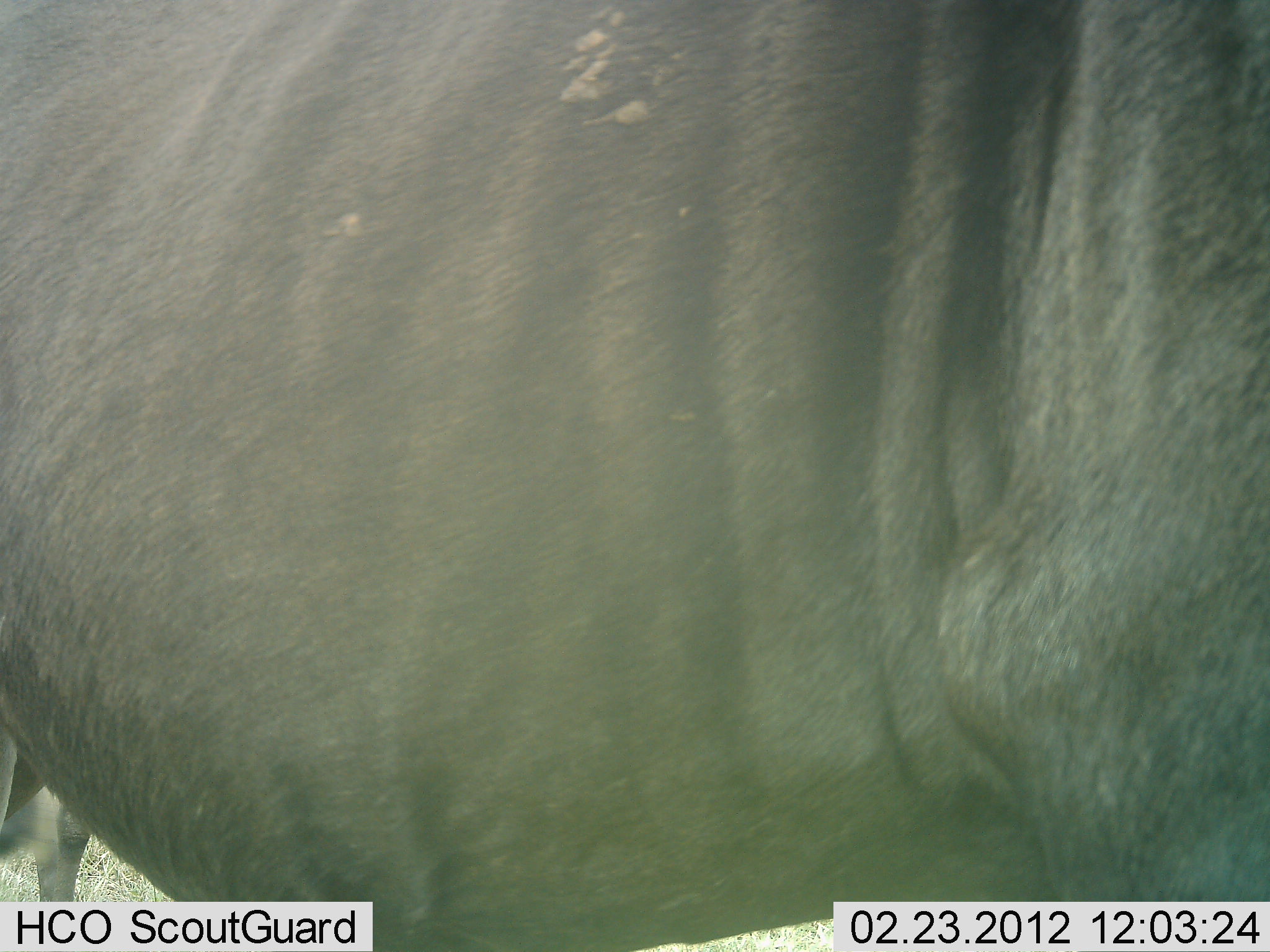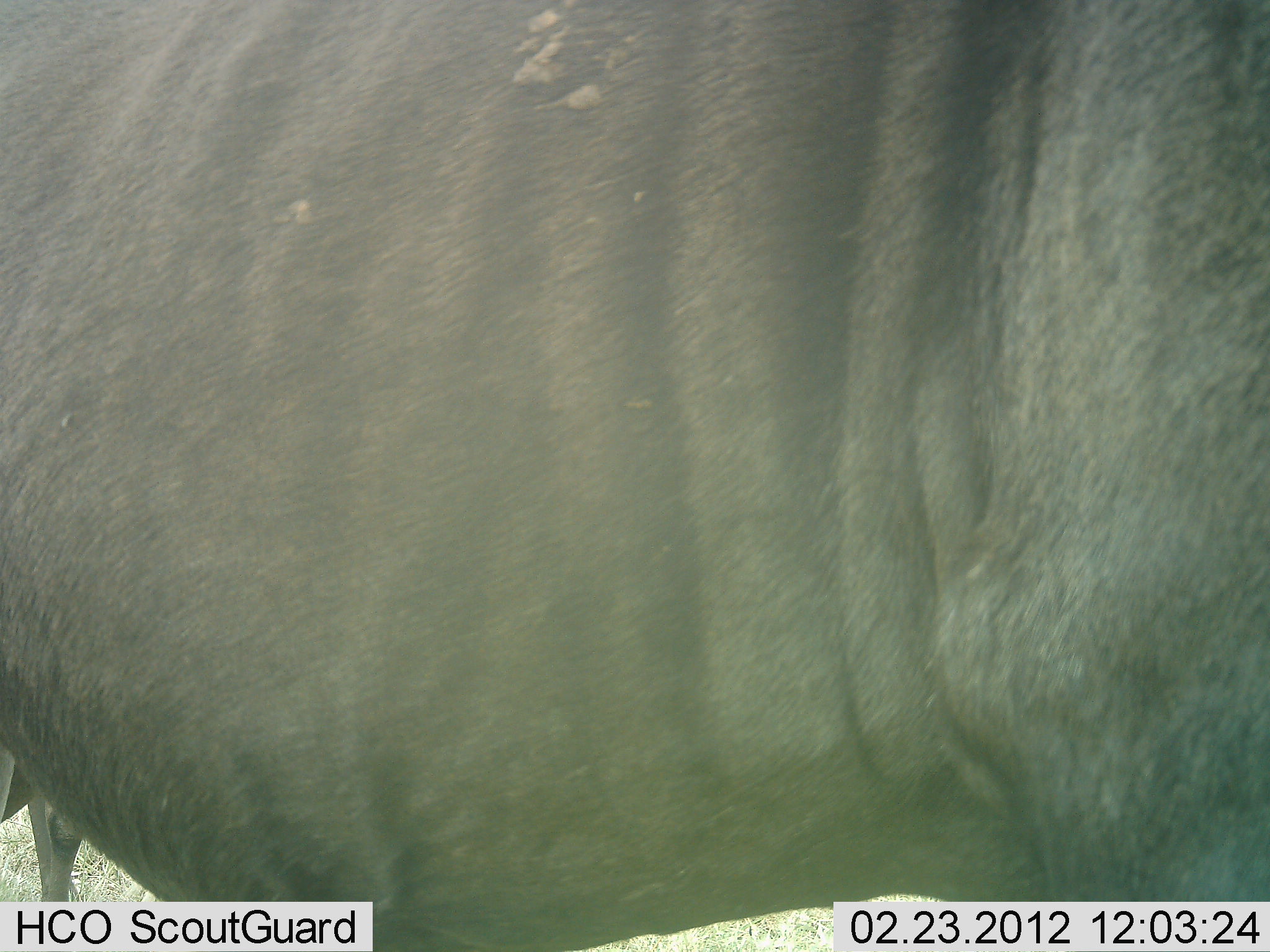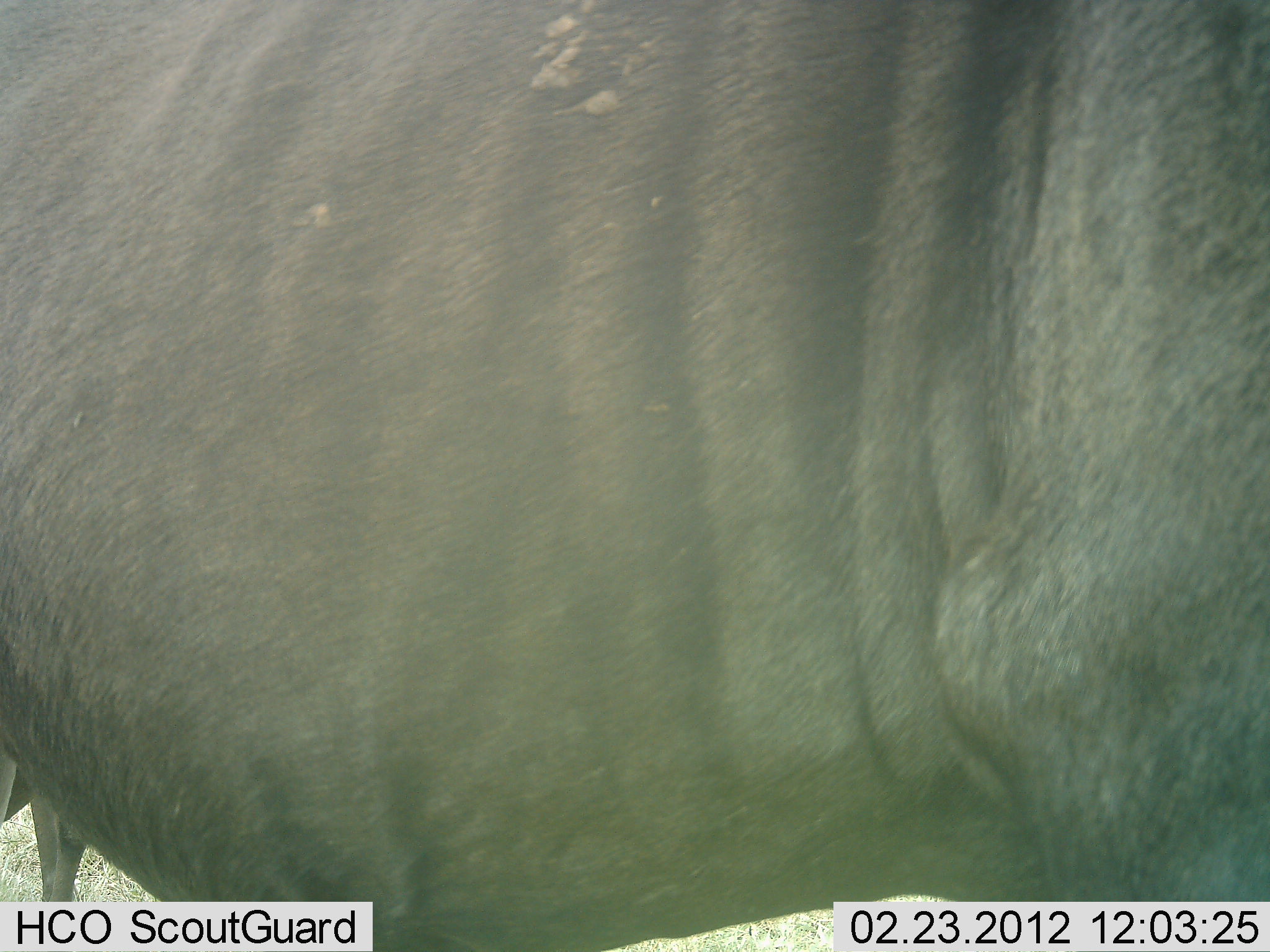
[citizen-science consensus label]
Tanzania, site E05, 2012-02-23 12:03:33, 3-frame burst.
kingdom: Animalia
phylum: Chordata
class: Mammalia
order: Artiodactyla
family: Bovidae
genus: Connochaetes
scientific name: Connochaetes taurinus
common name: blue wildebeest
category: wildebeest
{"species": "wildebeest (blue wildebeest) (Connochaetes taurinus)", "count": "1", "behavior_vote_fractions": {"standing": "100%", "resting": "0%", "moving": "0%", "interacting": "0%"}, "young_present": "0%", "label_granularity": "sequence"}